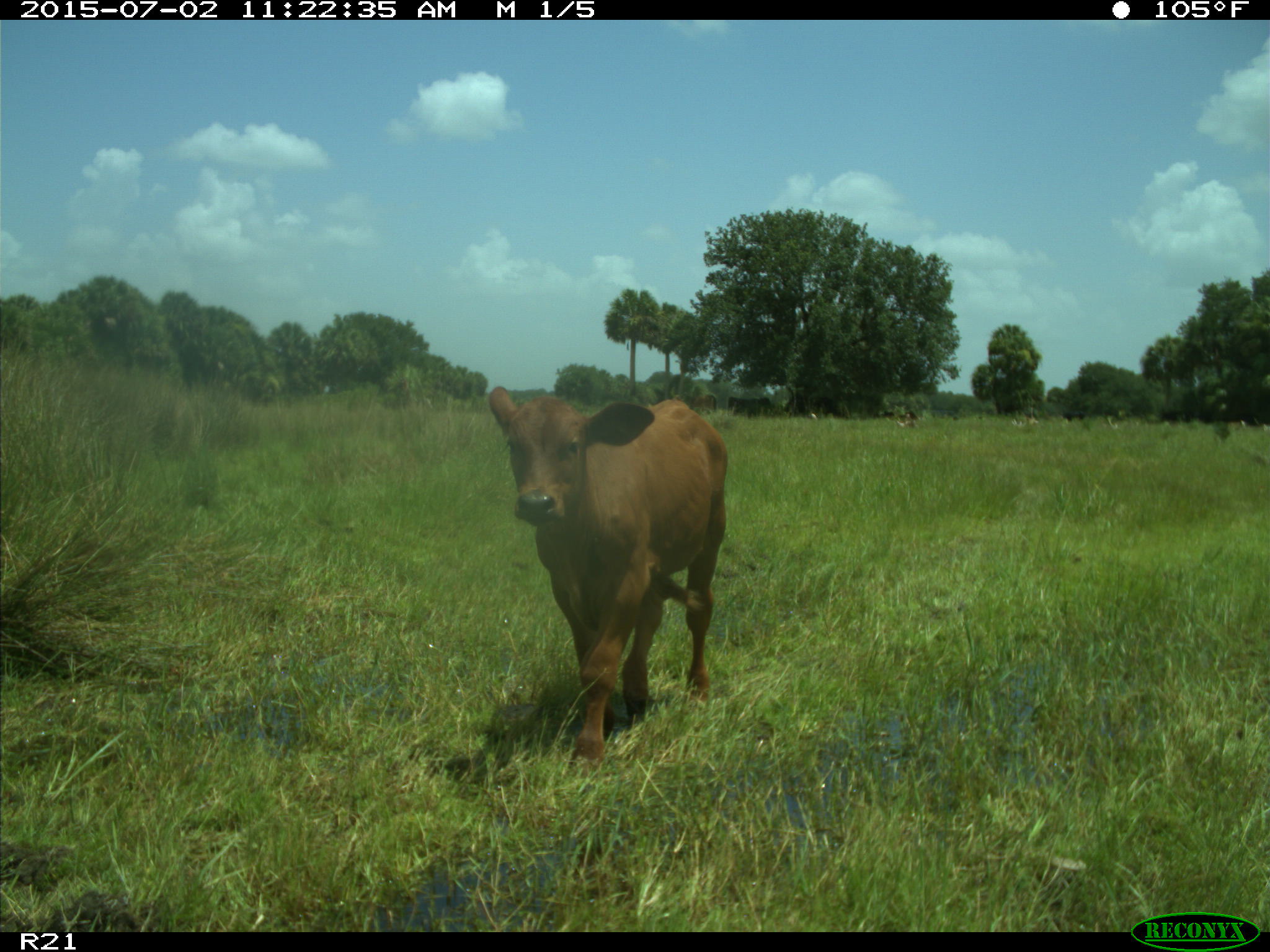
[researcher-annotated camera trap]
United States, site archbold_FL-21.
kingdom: Animalia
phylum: Chordata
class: Mammalia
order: Artiodactyla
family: Bovidae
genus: Bos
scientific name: Bos taurus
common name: domestic cow